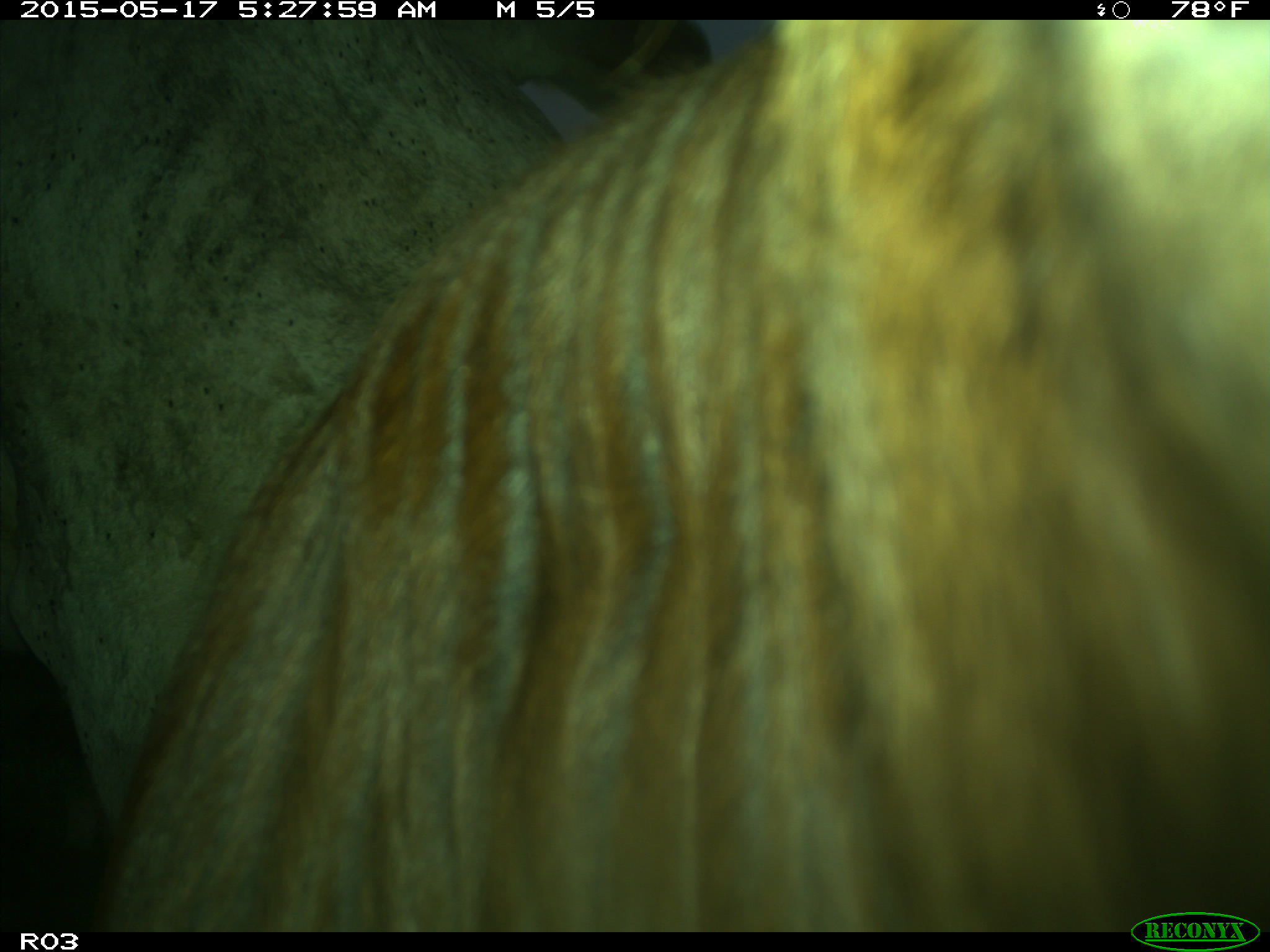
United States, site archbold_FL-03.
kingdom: Animalia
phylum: Chordata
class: Mammalia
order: Artiodactyla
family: Bovidae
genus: Bos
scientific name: Bos taurus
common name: domestic cow